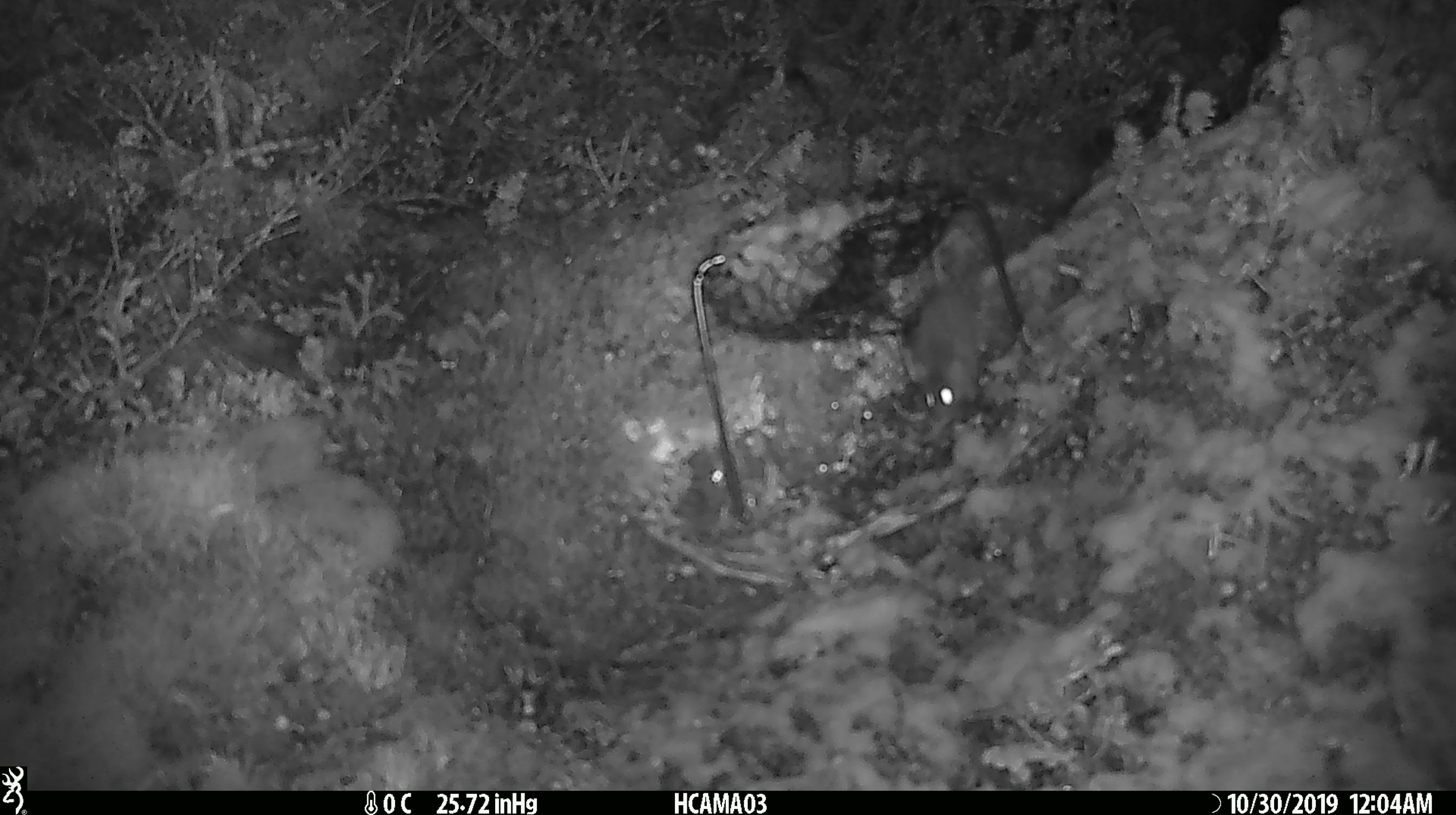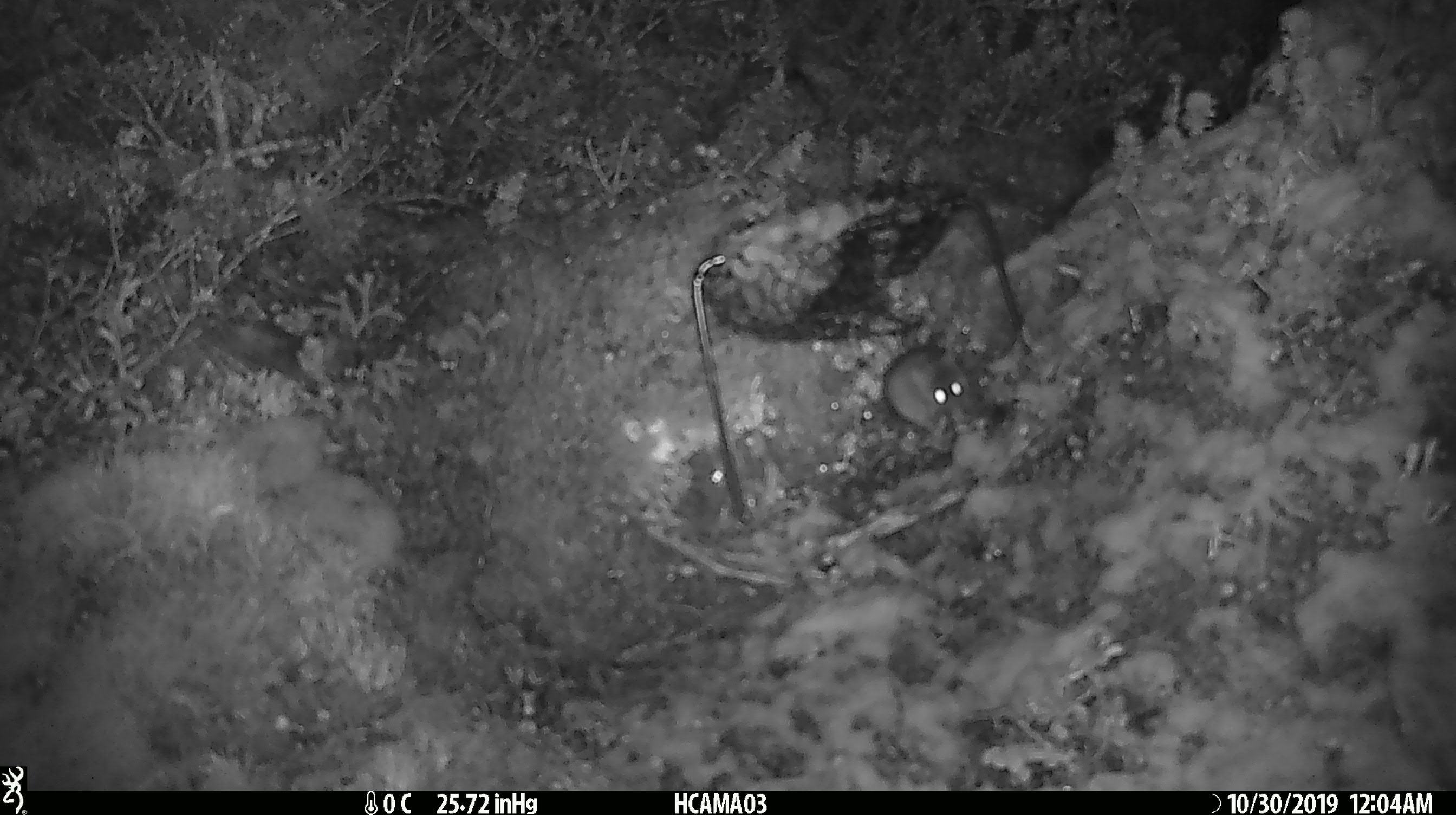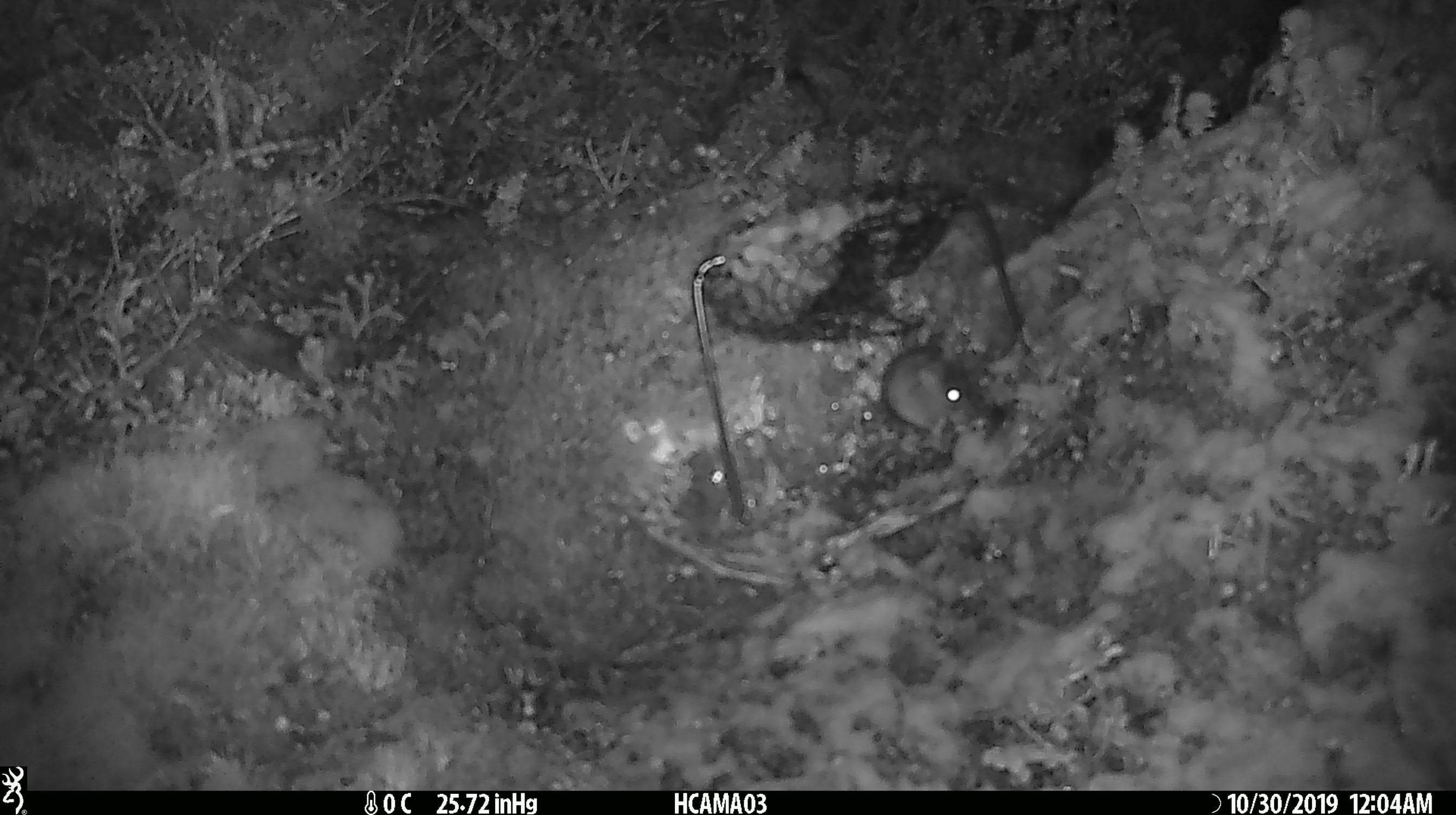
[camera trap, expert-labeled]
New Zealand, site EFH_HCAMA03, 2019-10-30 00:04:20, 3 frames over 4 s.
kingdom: Animalia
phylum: Chordata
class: Mammalia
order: Rodentia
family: Muridae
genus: Mus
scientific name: Mus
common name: mouse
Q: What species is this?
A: Mouse (Mus).